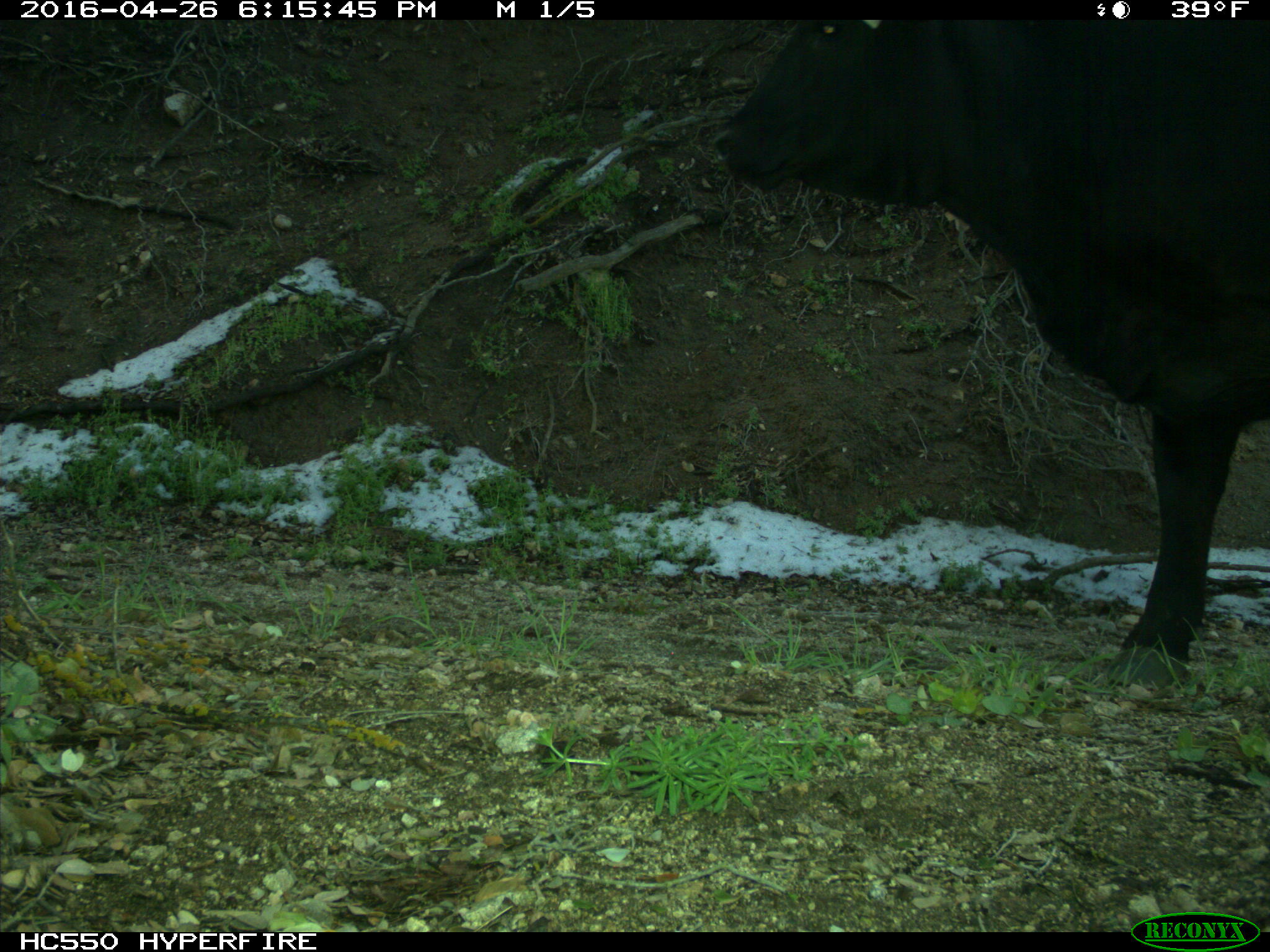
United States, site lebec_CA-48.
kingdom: Animalia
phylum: Chordata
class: Mammalia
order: Artiodactyla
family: Bovidae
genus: Bos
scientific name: Bos taurus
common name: domestic cow